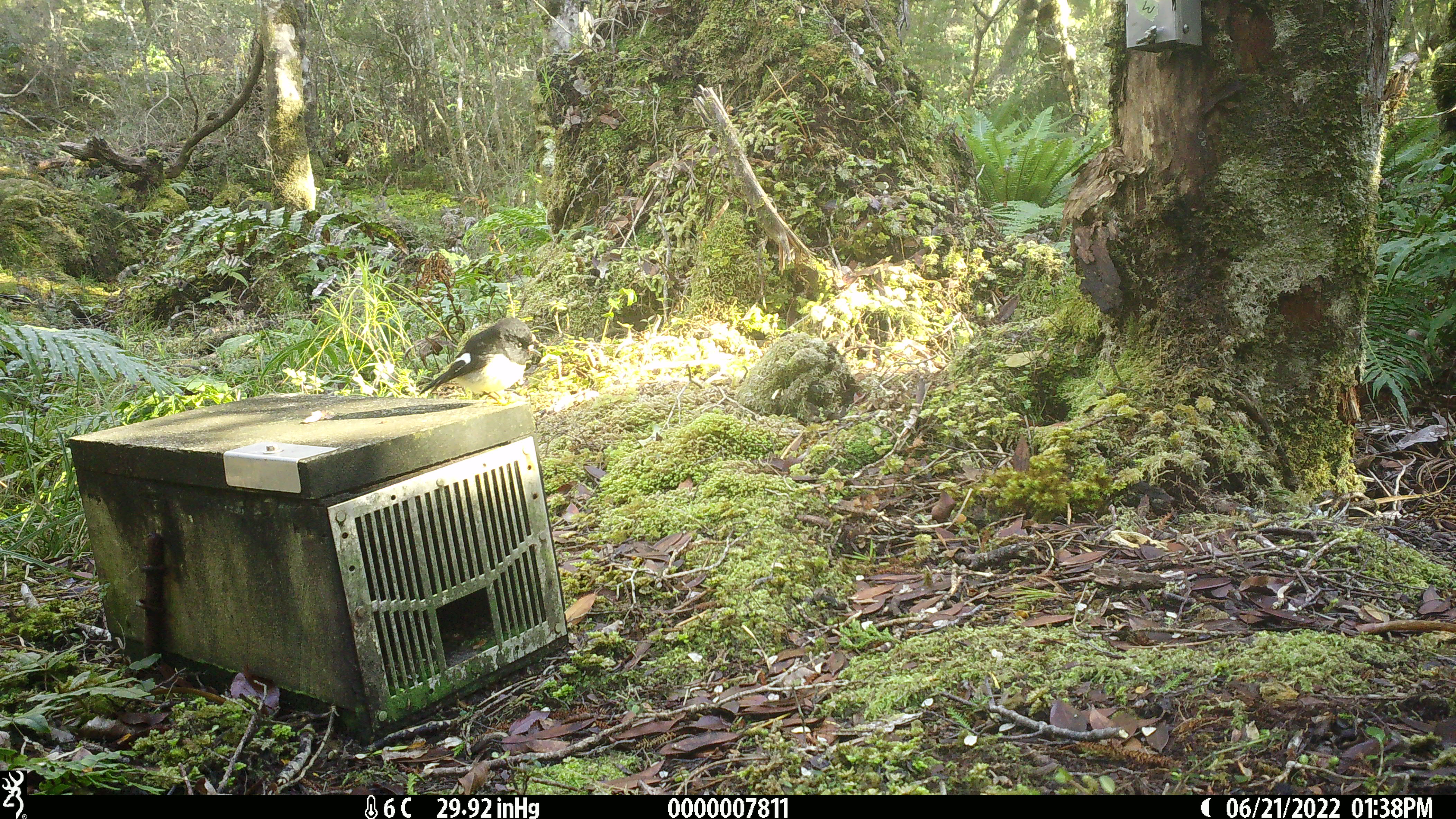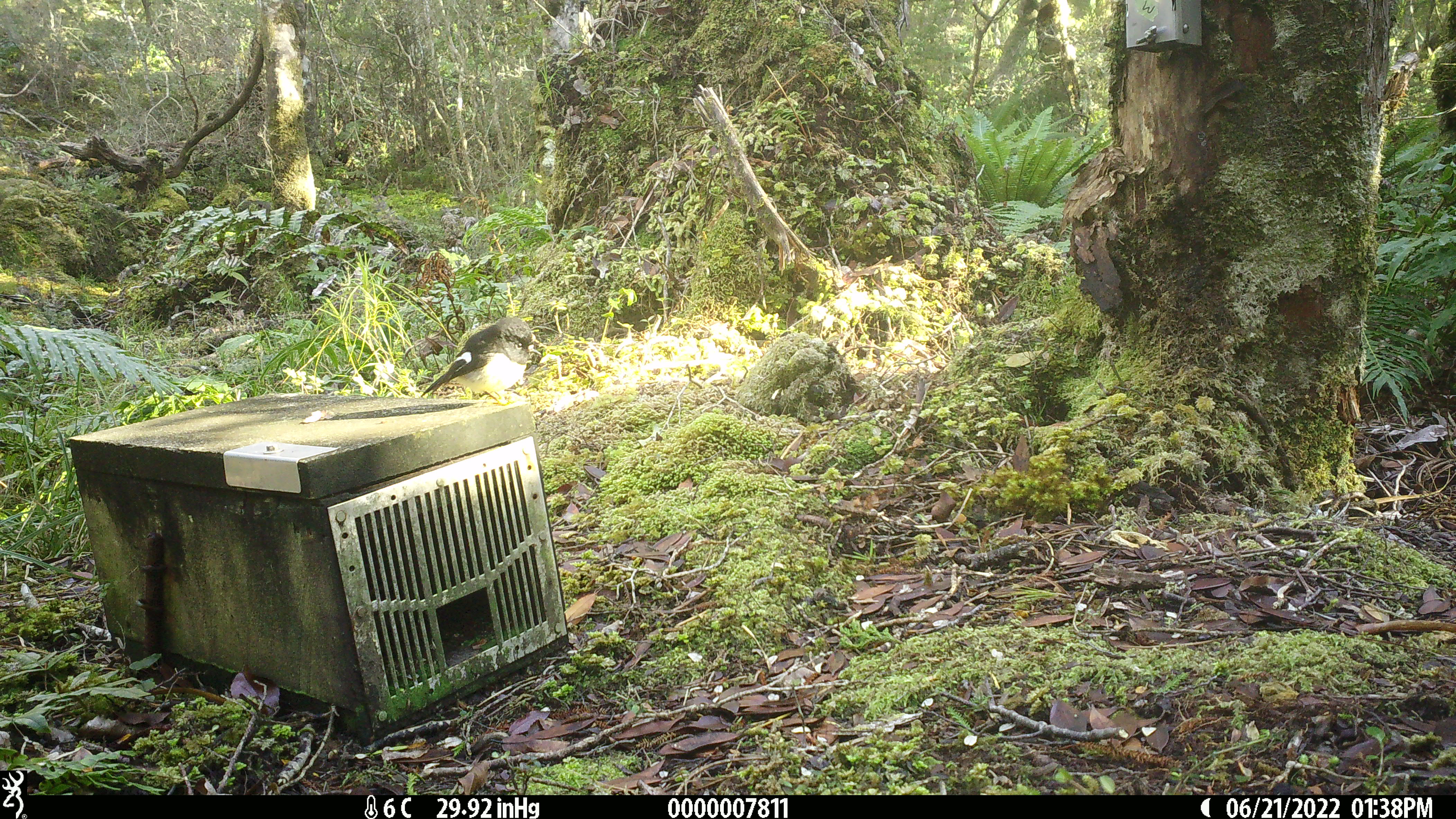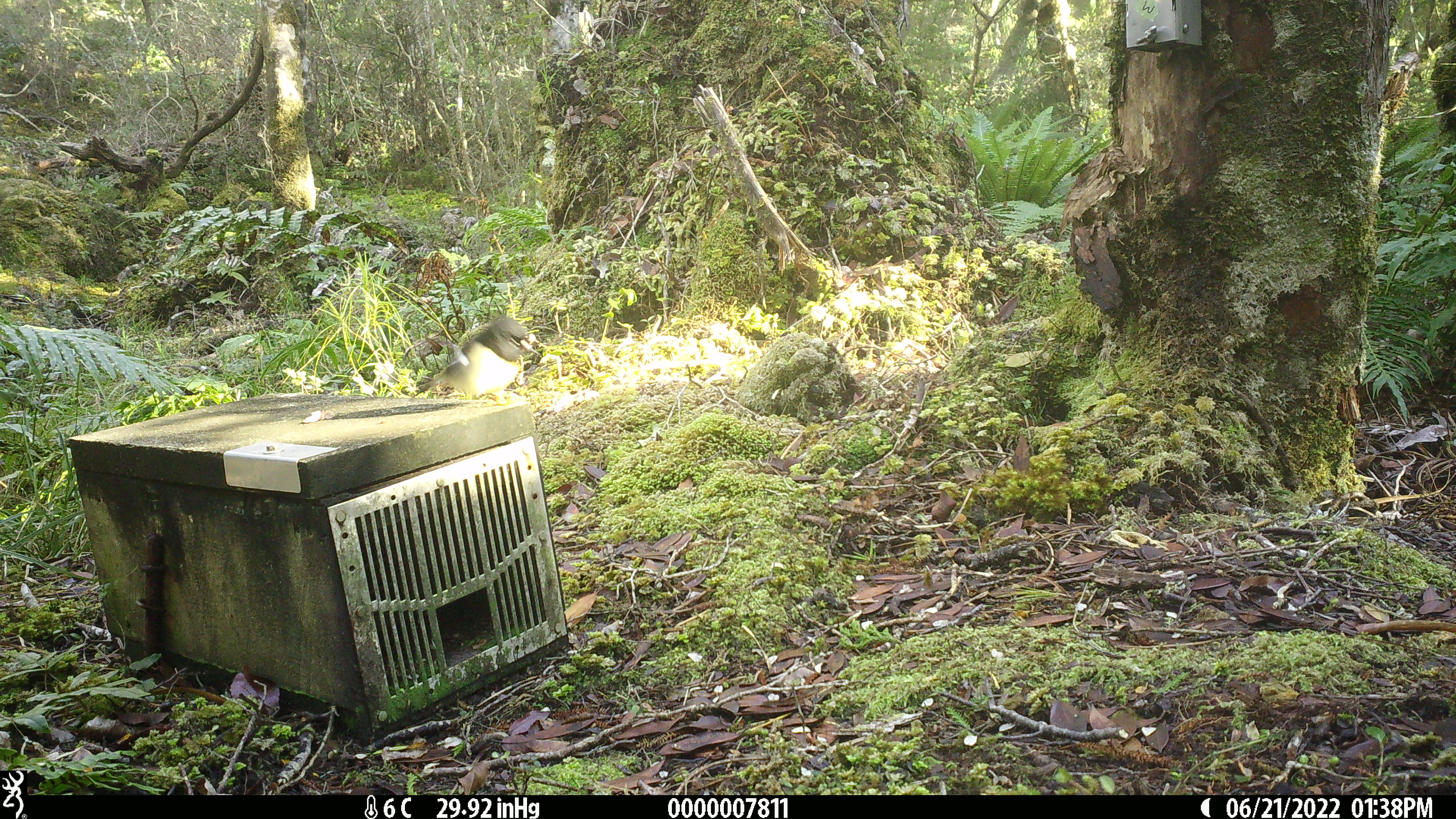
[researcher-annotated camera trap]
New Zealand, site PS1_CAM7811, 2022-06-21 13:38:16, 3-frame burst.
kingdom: Animalia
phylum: Chordata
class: Aves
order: Passeriformes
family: Petroicidae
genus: Petroica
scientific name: Petroica macrocephala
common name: tomtit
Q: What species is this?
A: Tomtit (Petroica macrocephala).